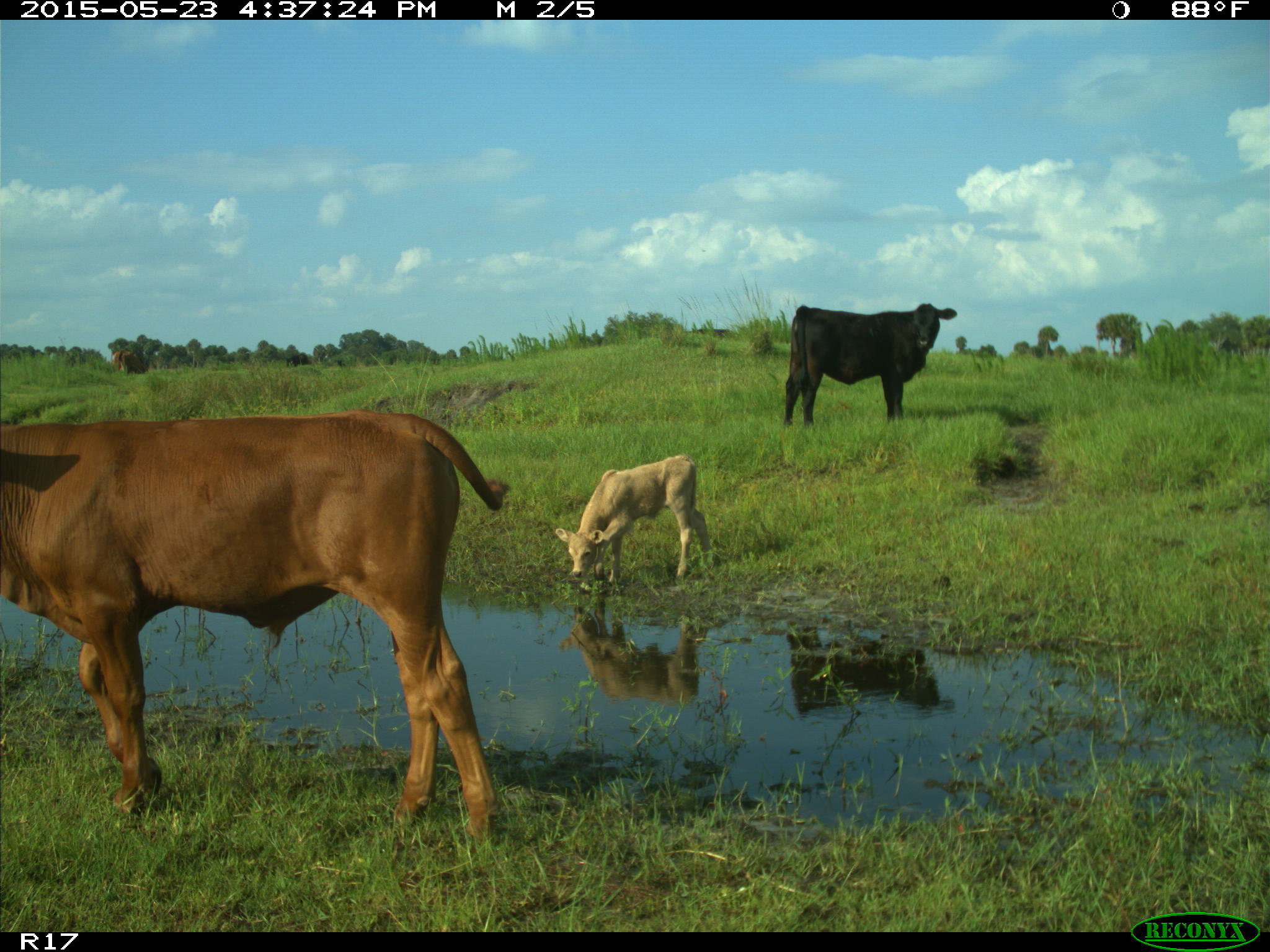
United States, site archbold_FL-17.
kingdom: Animalia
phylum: Chordata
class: Mammalia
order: Artiodactyla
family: Bovidae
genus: Bos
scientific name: Bos taurus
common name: domestic cow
Bos taurus (domestic cow).